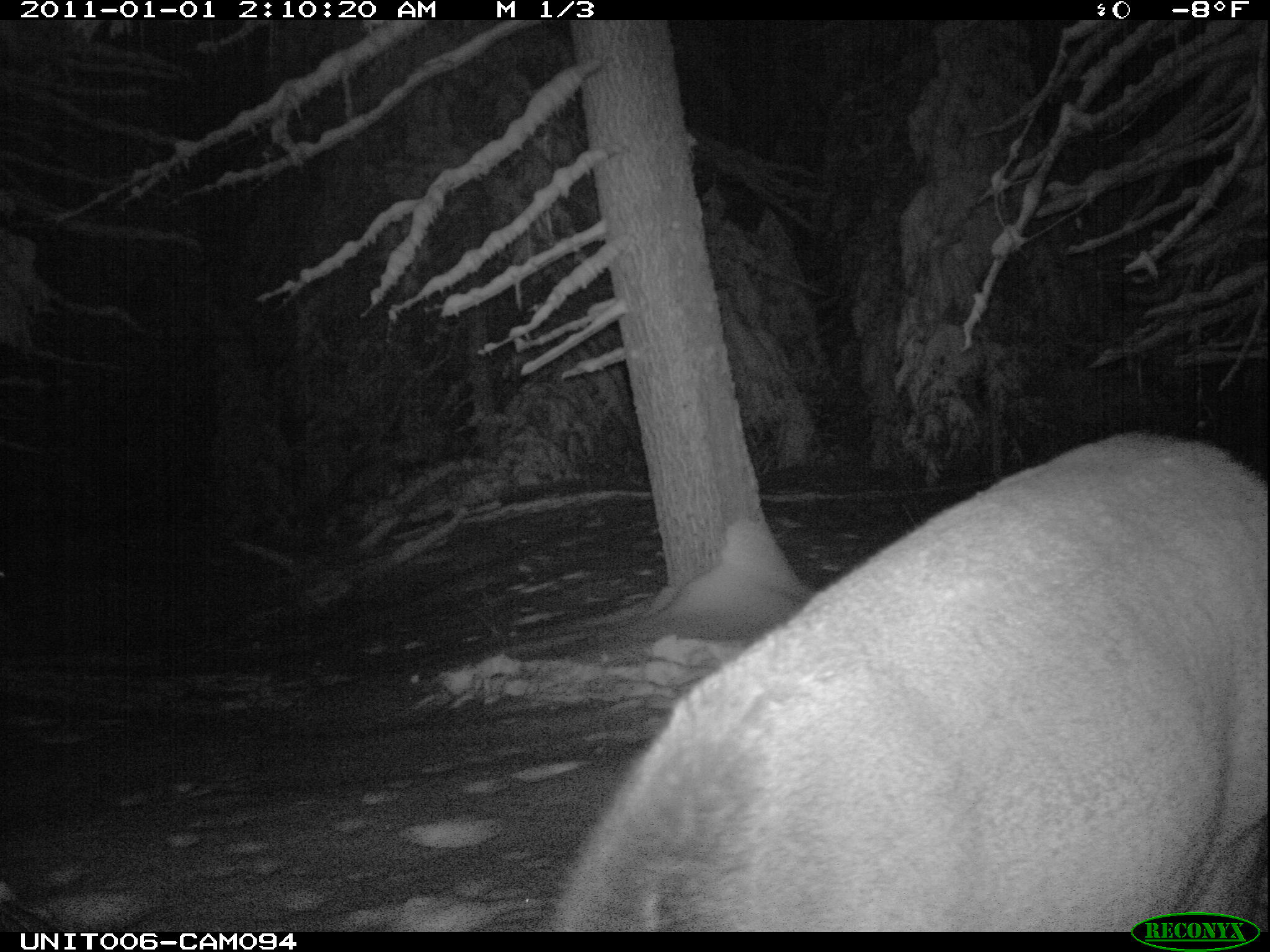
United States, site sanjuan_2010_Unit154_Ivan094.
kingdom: Animalia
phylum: Chordata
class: Mammalia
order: Artiodactyla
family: Cervidae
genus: Cervus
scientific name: Cervus elaphus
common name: red deer